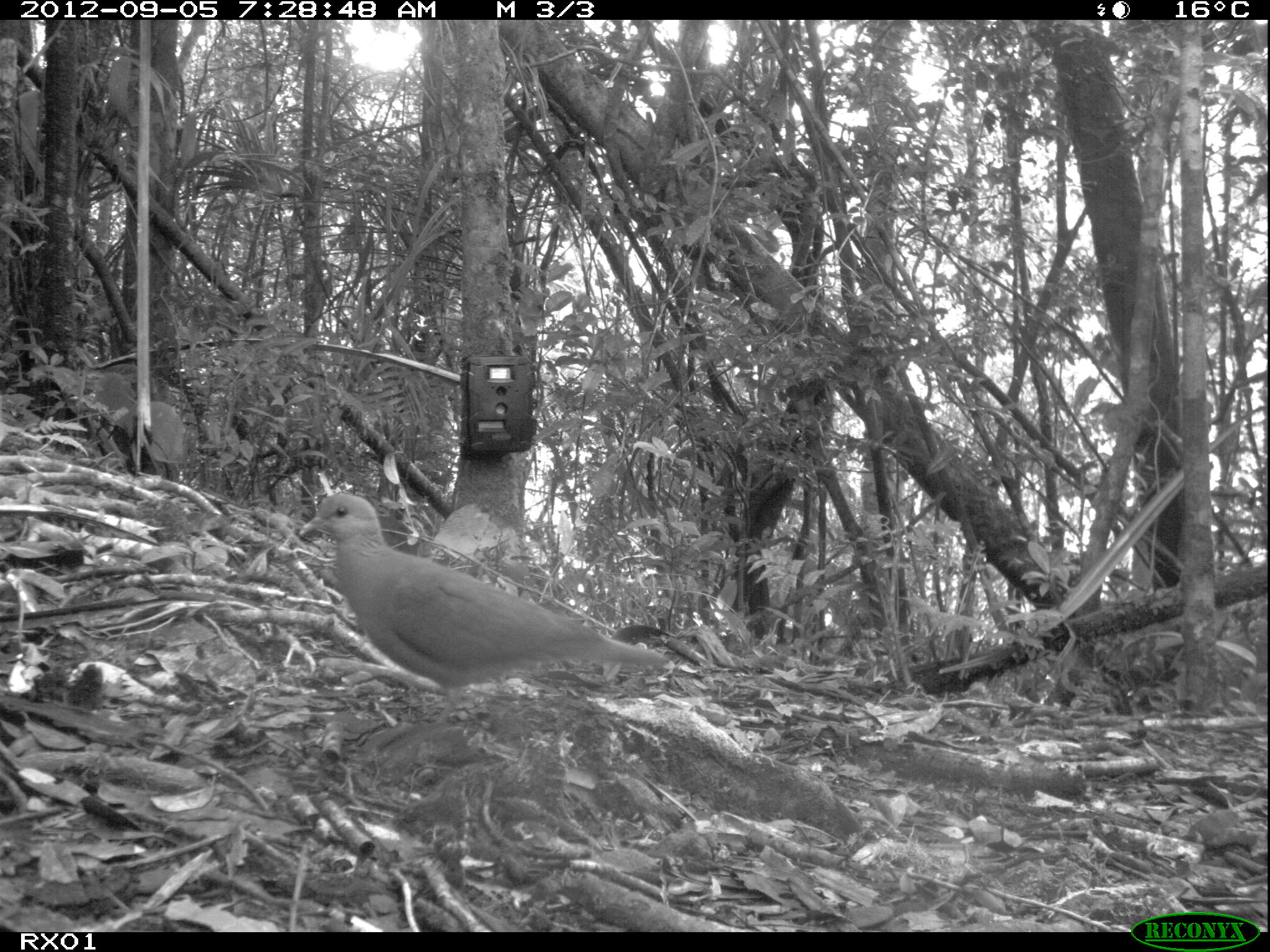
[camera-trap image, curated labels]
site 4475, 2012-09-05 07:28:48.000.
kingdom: Animalia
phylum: Chordata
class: Aves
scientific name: Aves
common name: bird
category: unknown bird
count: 1